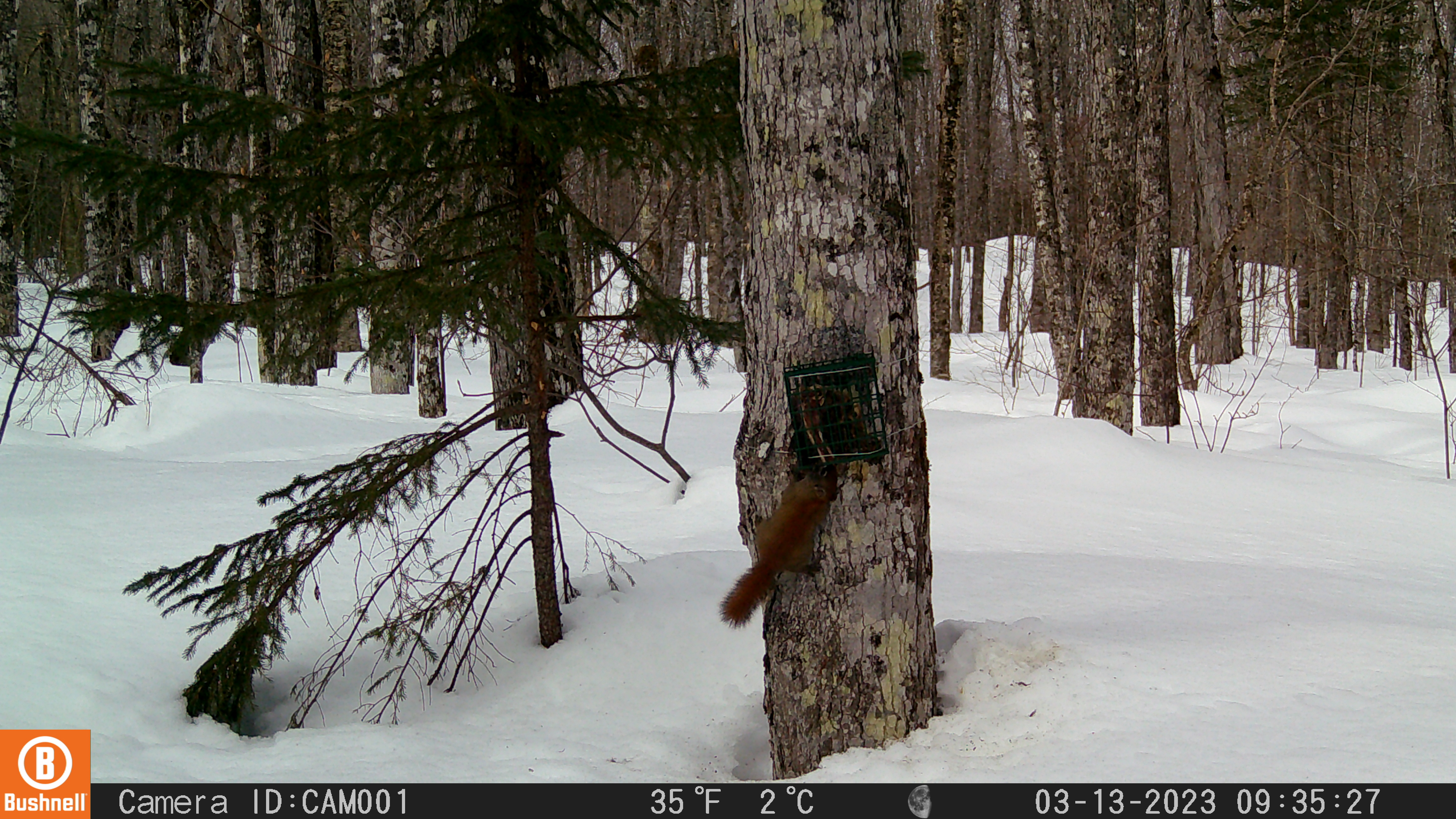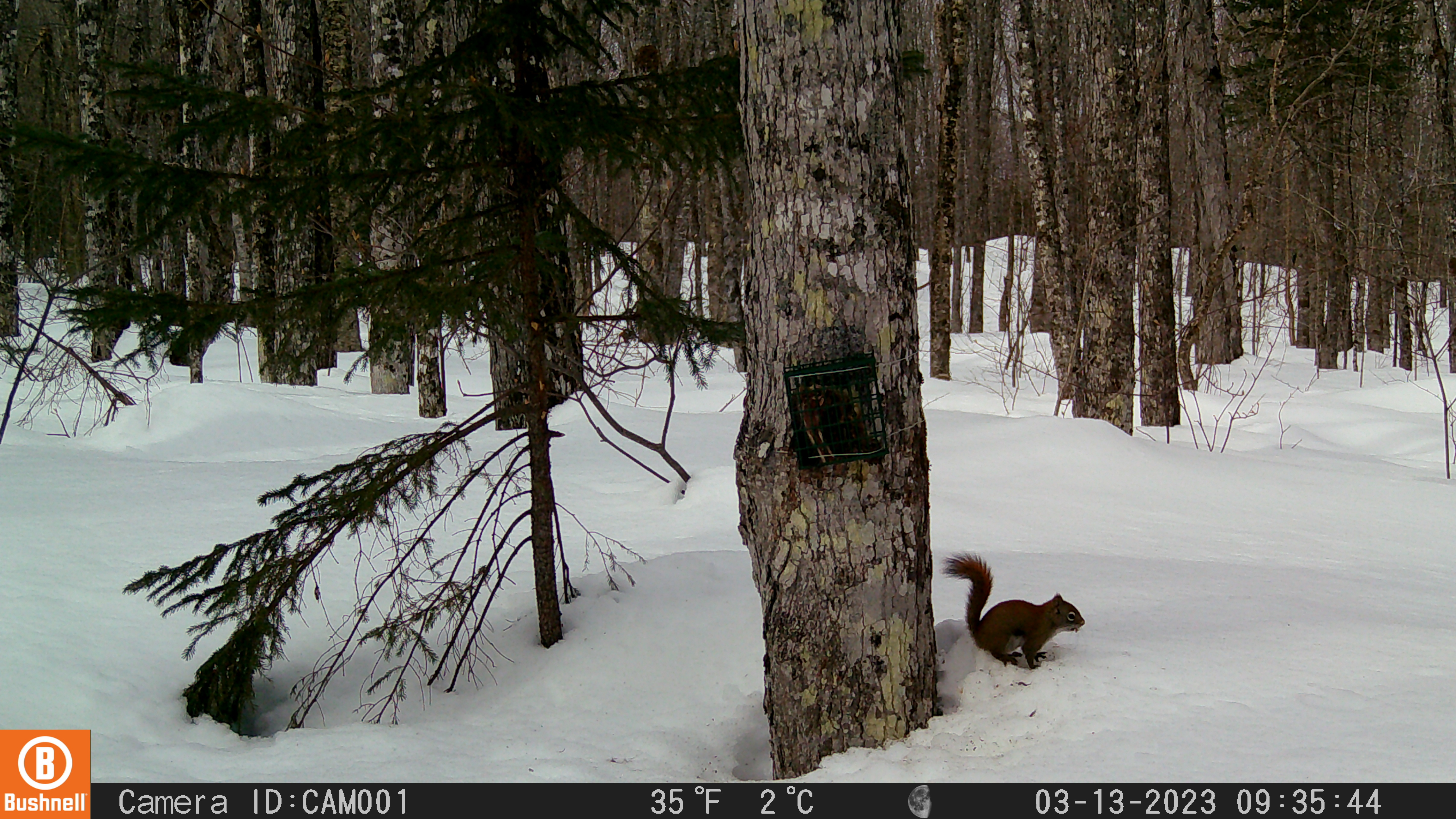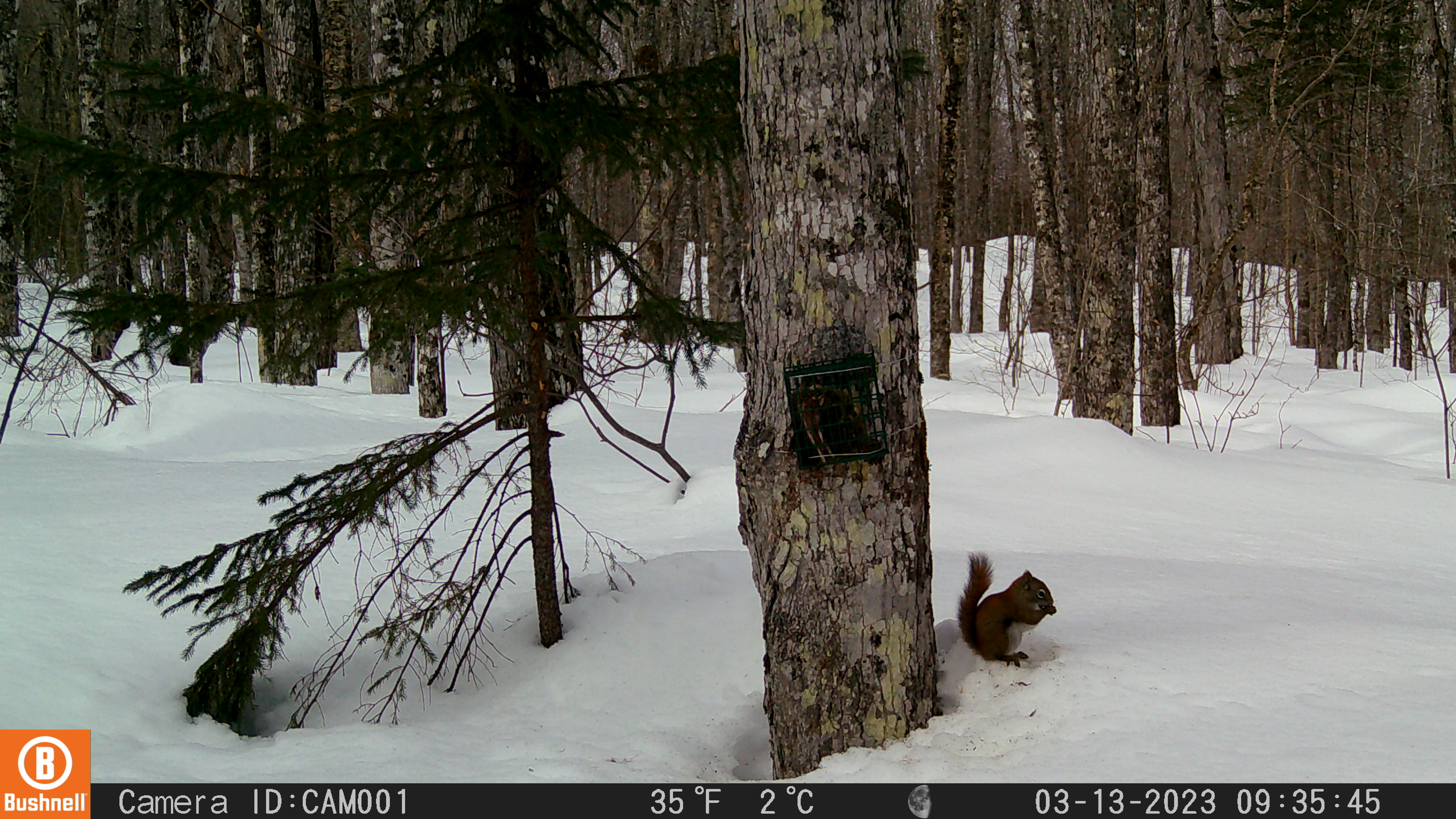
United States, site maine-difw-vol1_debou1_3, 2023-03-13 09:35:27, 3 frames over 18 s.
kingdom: Animalia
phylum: Chordata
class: Mammalia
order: Rodentia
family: Sciuridae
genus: Tamiasciurus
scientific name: Tamiasciurus hudsonicus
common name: red squirrel